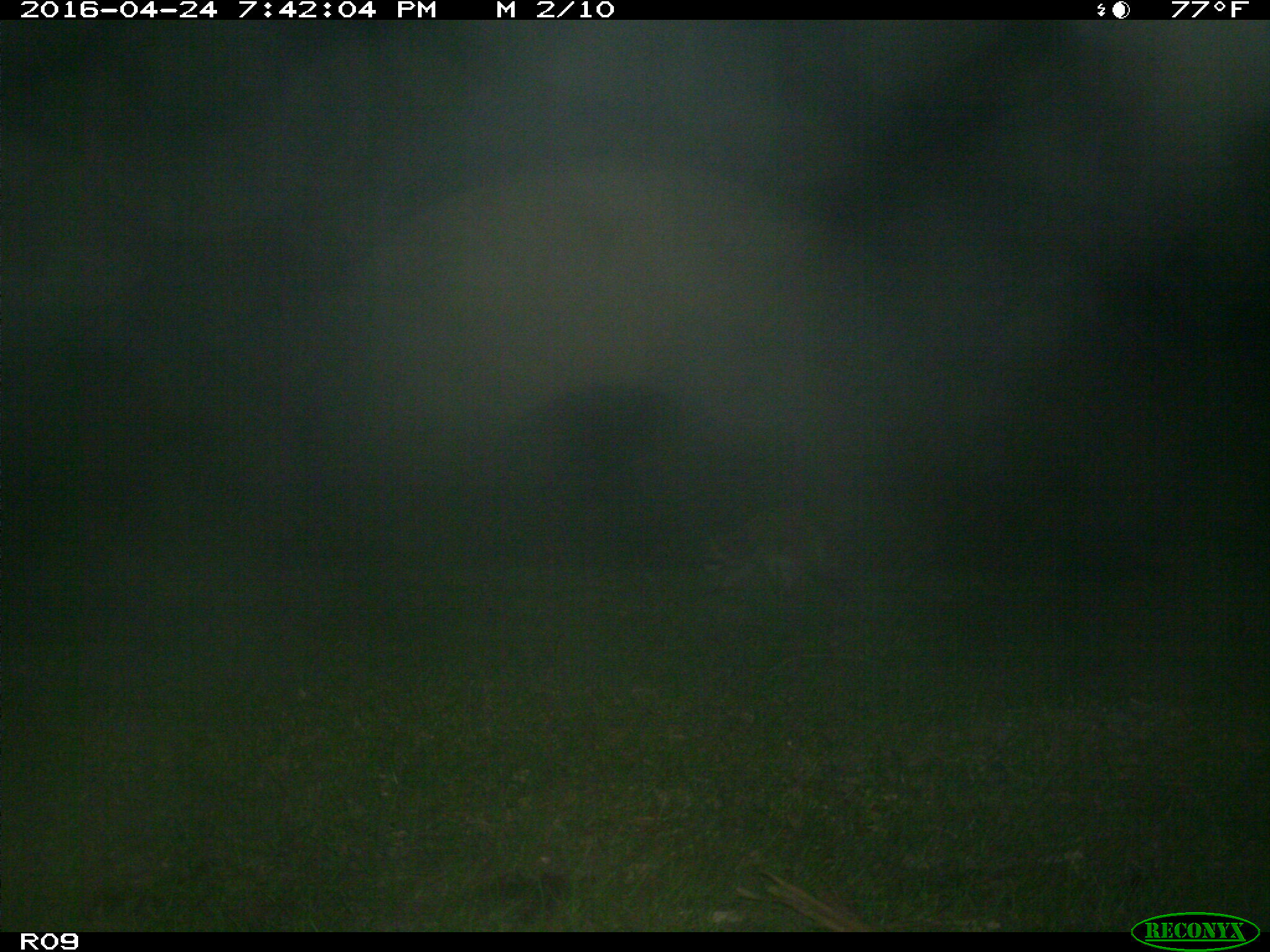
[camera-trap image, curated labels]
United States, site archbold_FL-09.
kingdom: Animalia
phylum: Chordata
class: Mammalia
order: Carnivora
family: Procyonidae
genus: Procyon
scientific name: Procyon lotor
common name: common raccoon